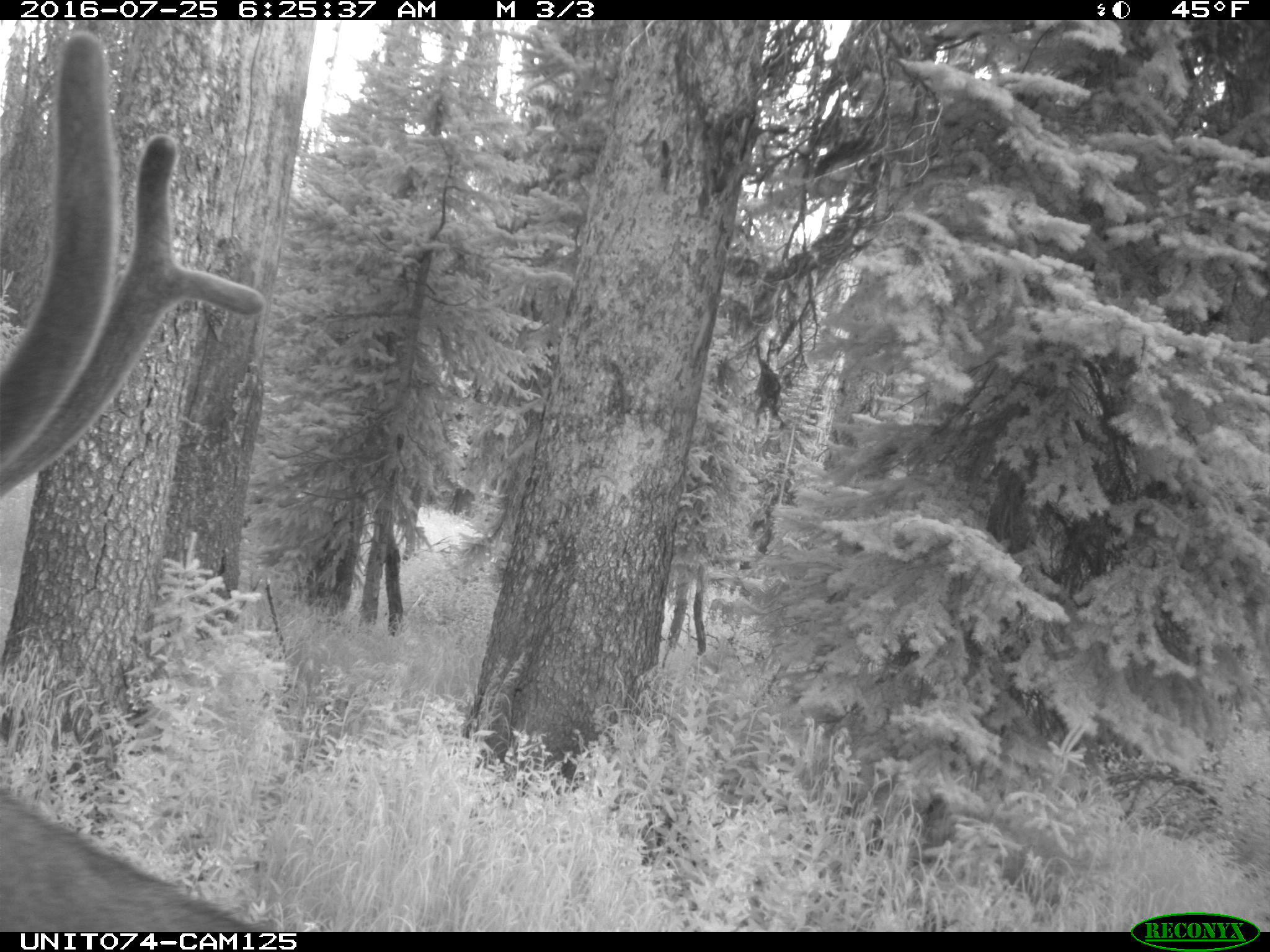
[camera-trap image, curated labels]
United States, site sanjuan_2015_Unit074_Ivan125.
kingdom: Animalia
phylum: Chordata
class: Mammalia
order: Artiodactyla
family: Cervidae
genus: Cervus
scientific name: Cervus elaphus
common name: red deer